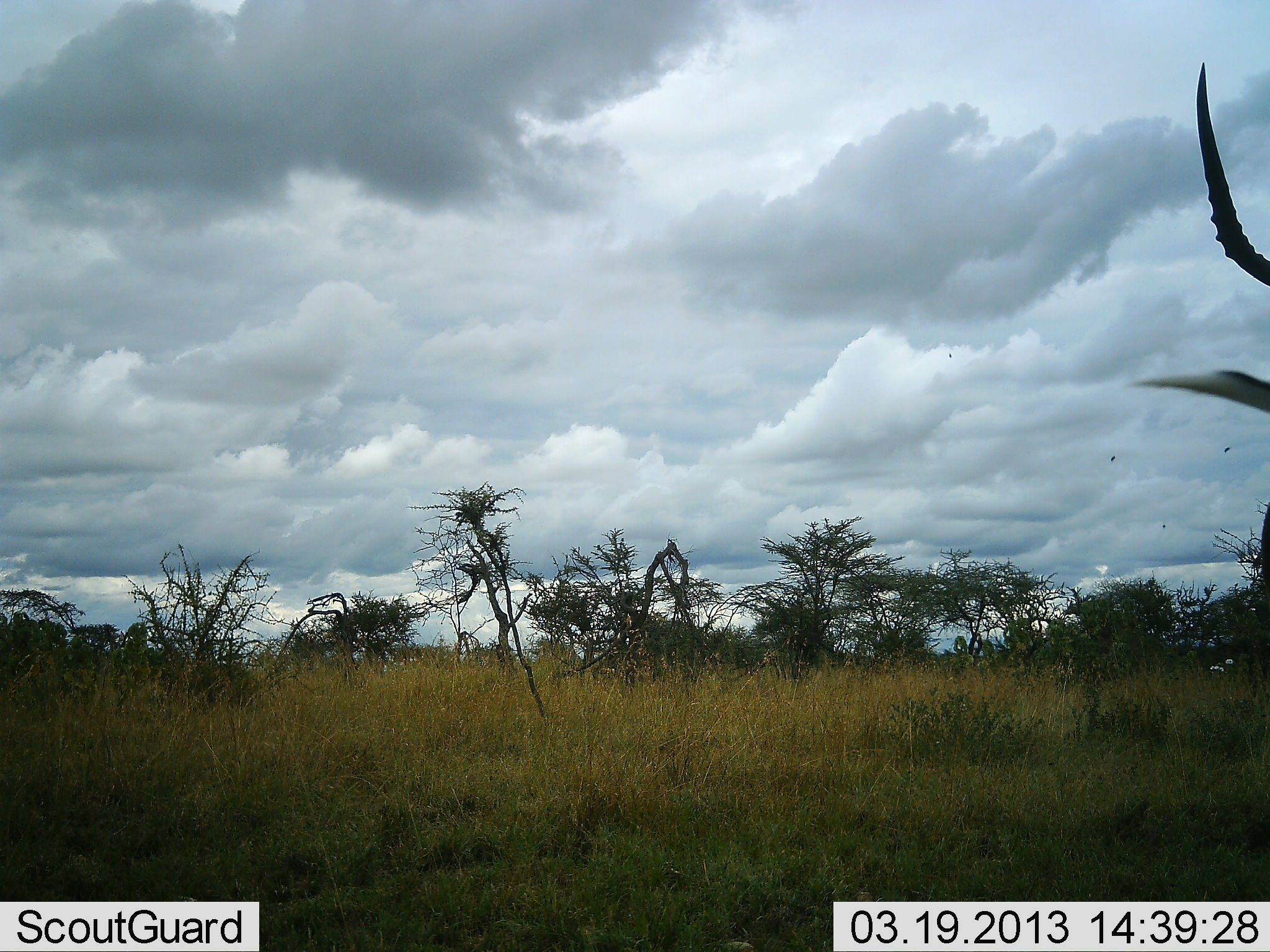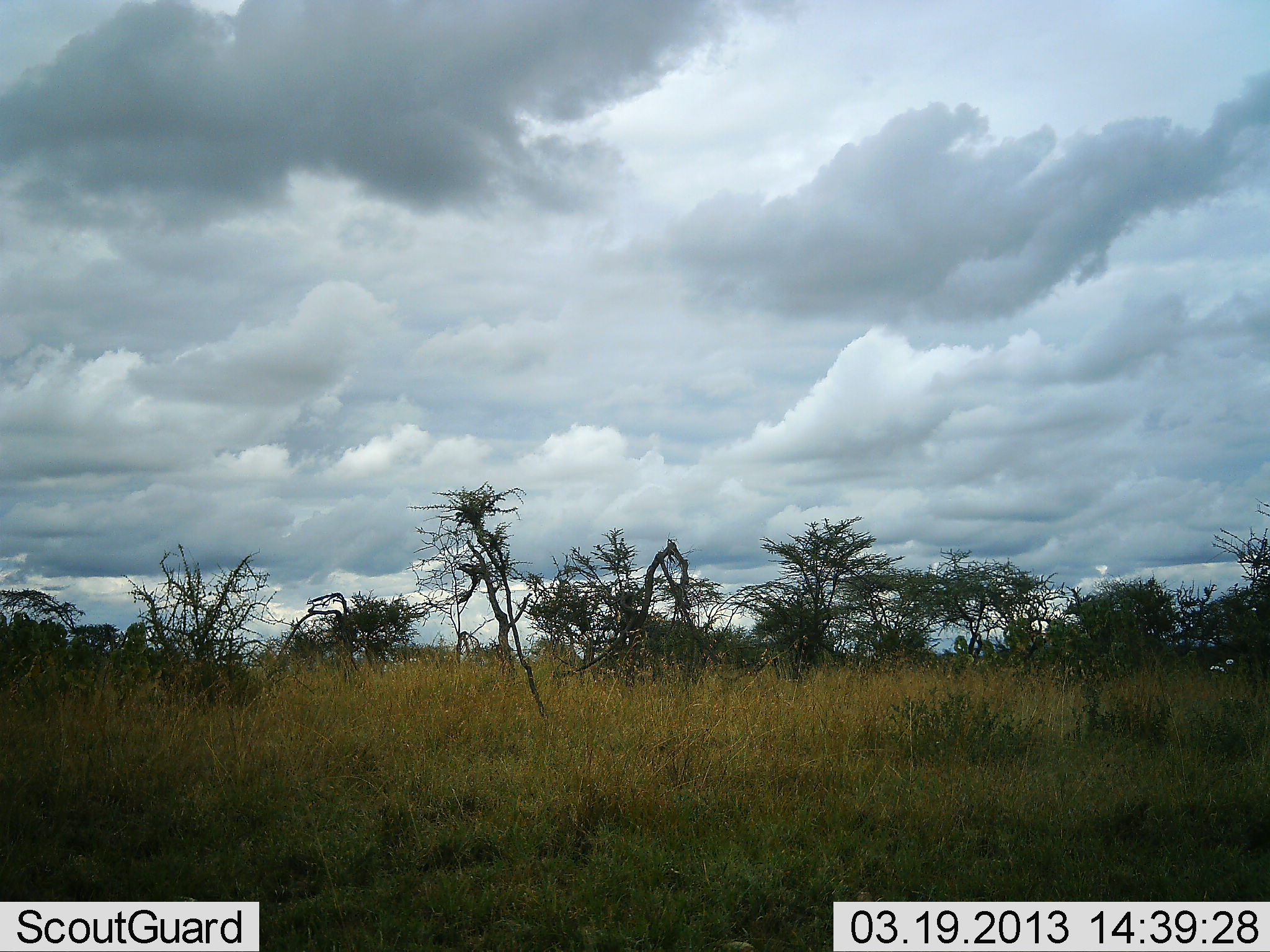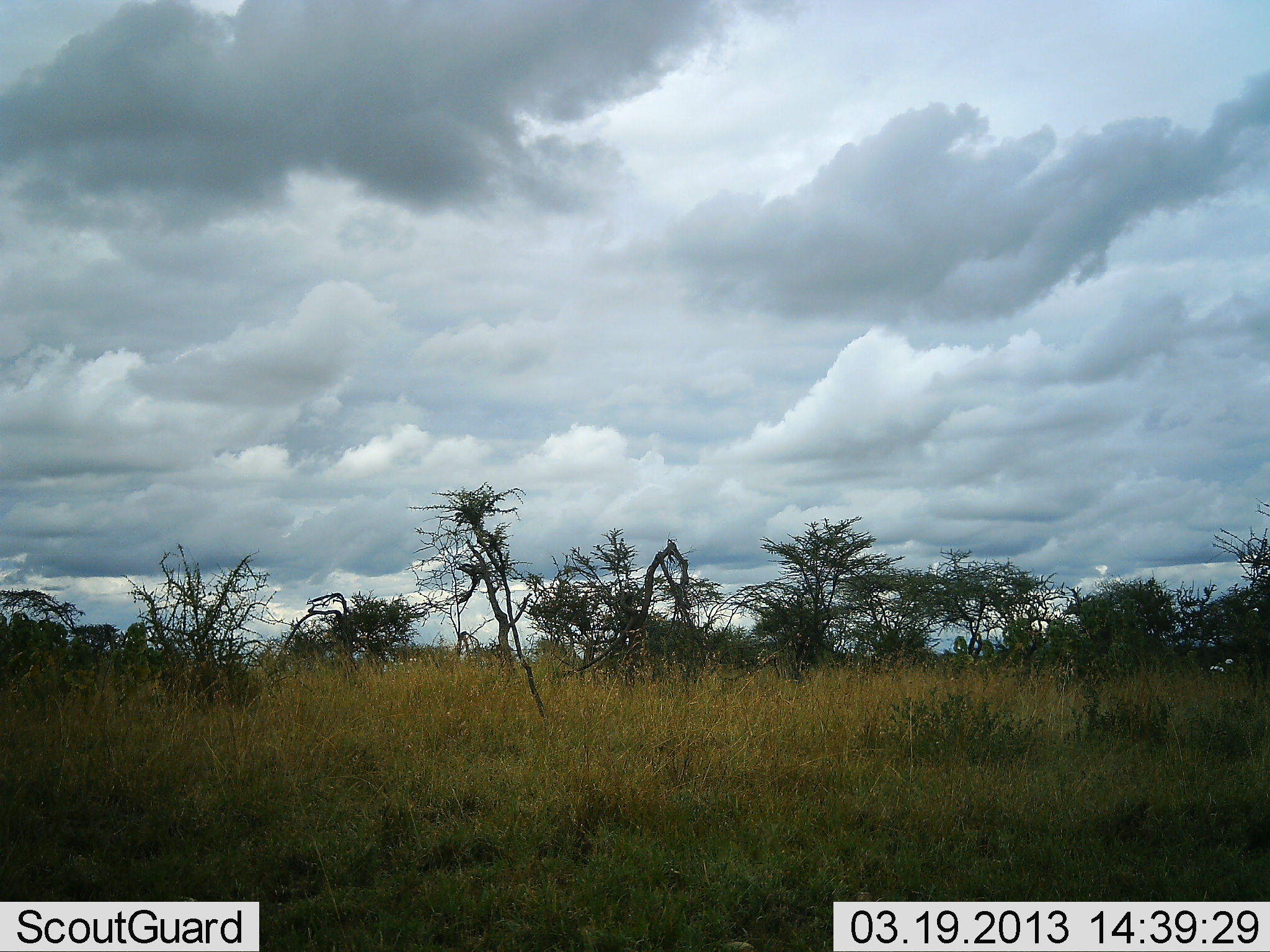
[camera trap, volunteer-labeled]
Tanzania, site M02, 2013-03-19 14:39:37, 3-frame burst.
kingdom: Animalia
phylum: Chordata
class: Mammalia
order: Artiodactyla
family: Bovidae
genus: Aepyceros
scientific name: Aepyceros melampus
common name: impala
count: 1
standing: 65%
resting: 0%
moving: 41%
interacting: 0%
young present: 0%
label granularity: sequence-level